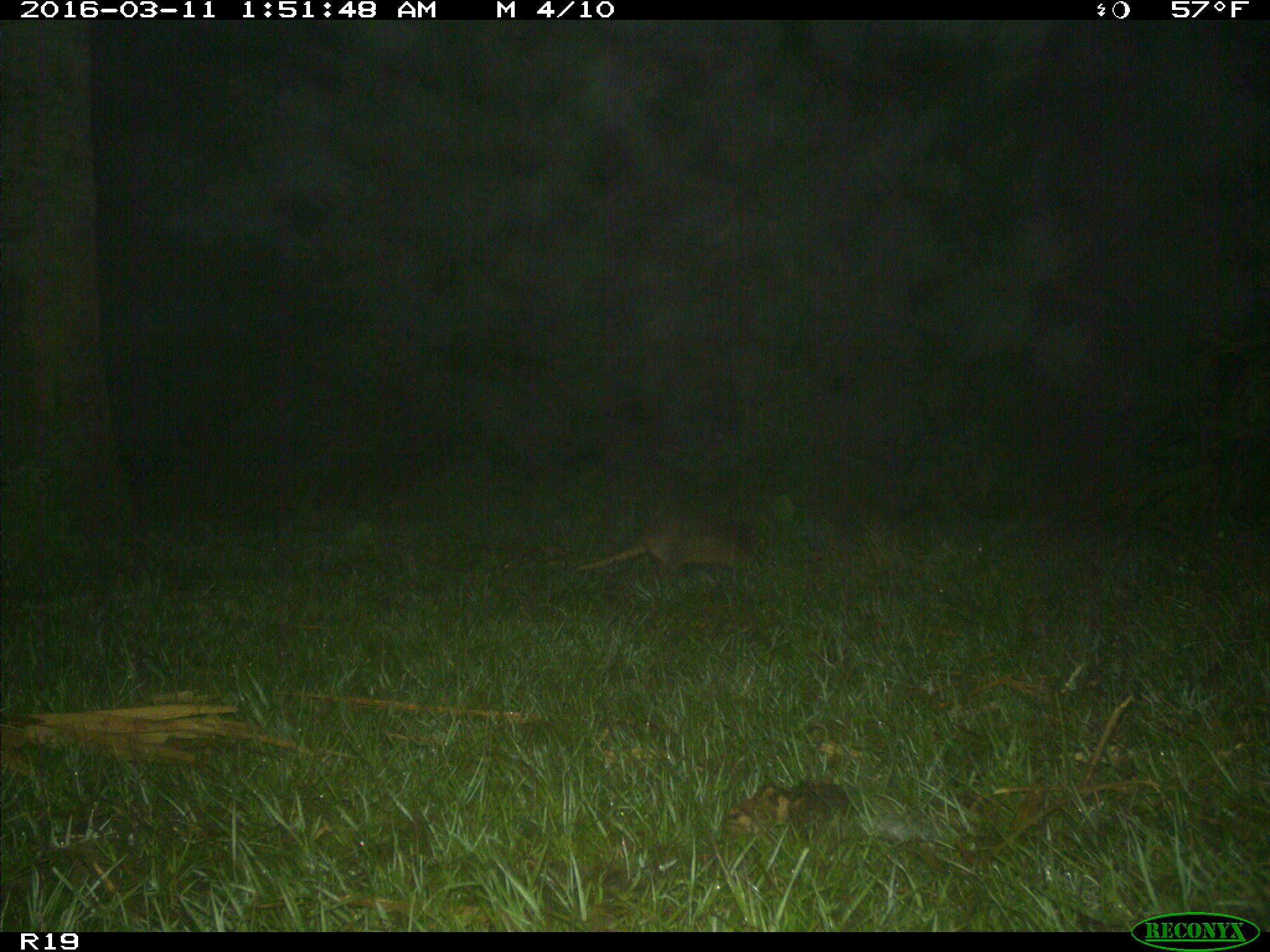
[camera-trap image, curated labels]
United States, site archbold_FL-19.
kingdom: Animalia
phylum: Chordata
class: Mammalia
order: Cingulata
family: Dasypodidae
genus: Dasypus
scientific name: Dasypus novemcinctus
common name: nine-banded armadillo